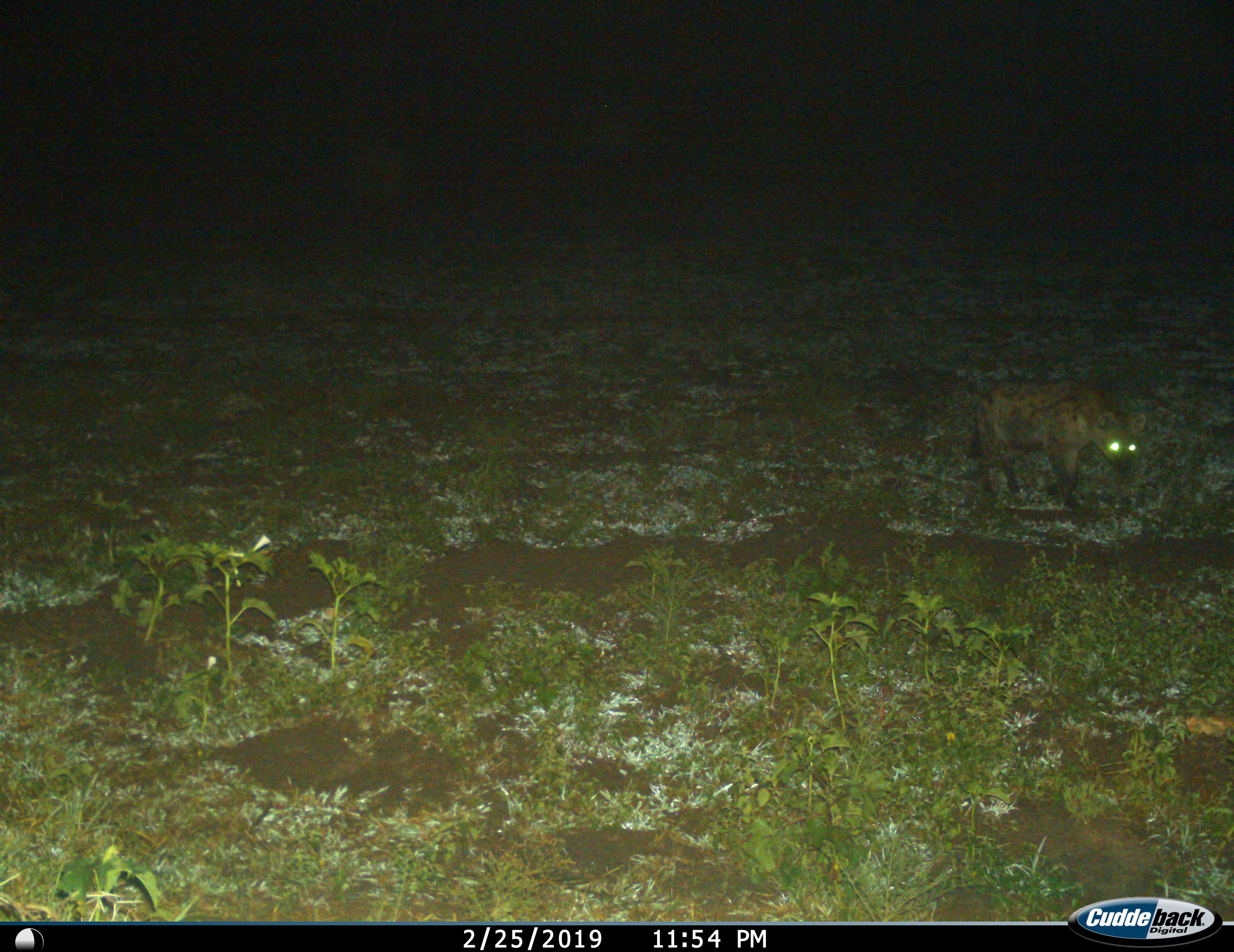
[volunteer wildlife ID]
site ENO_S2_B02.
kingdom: Animalia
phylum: Chordata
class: Mammalia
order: Carnivora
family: Hyaenidae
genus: Crocuta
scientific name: Crocuta crocuta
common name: spotted hyena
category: hyenaspotted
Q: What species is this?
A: Hyenaspotted (spotted hyena) (Crocuta crocuta).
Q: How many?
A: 1.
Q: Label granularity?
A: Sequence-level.